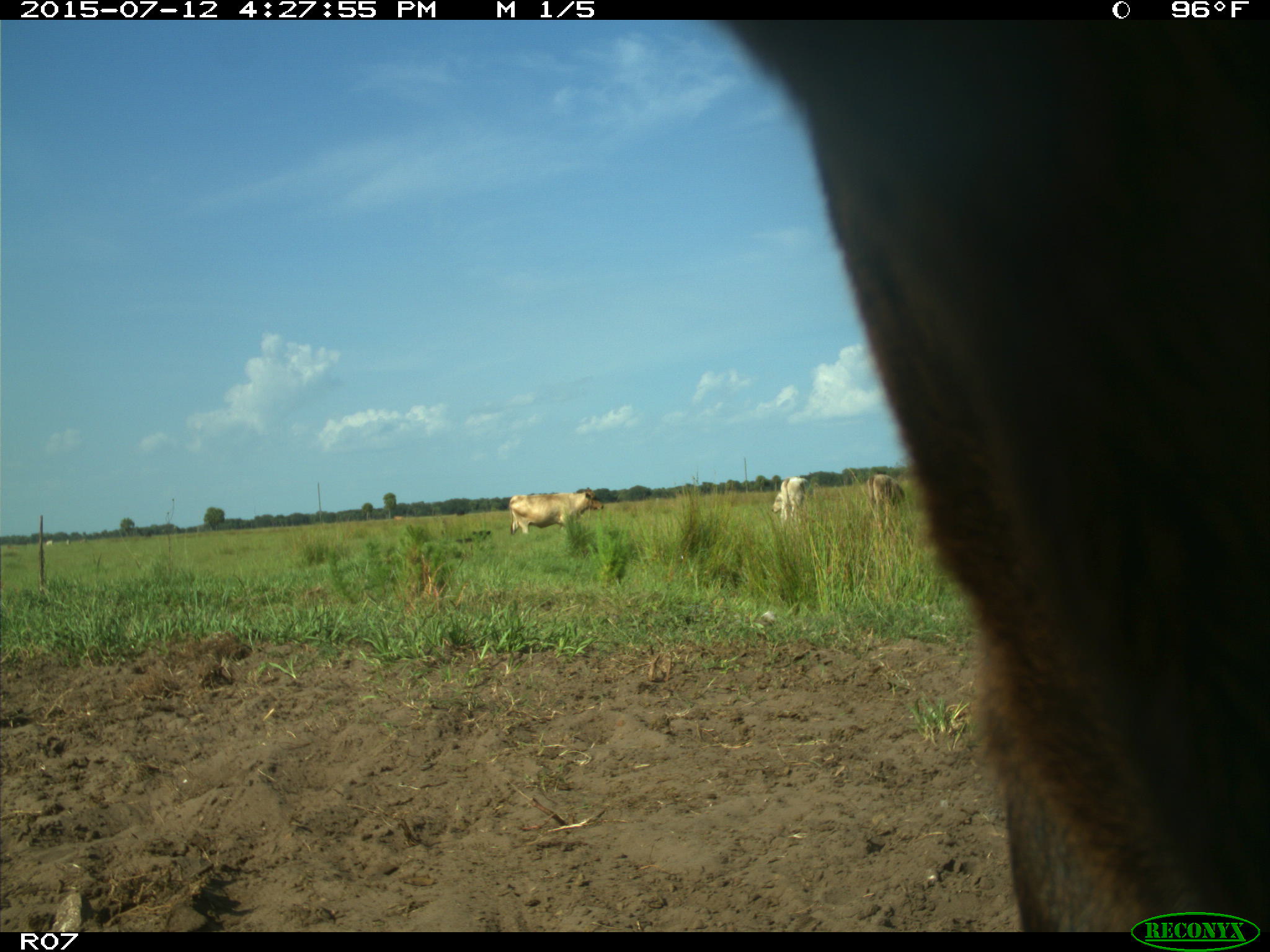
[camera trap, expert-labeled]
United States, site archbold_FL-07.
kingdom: Animalia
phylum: Chordata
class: Mammalia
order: Artiodactyla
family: Bovidae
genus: Bos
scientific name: Bos taurus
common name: domestic cow